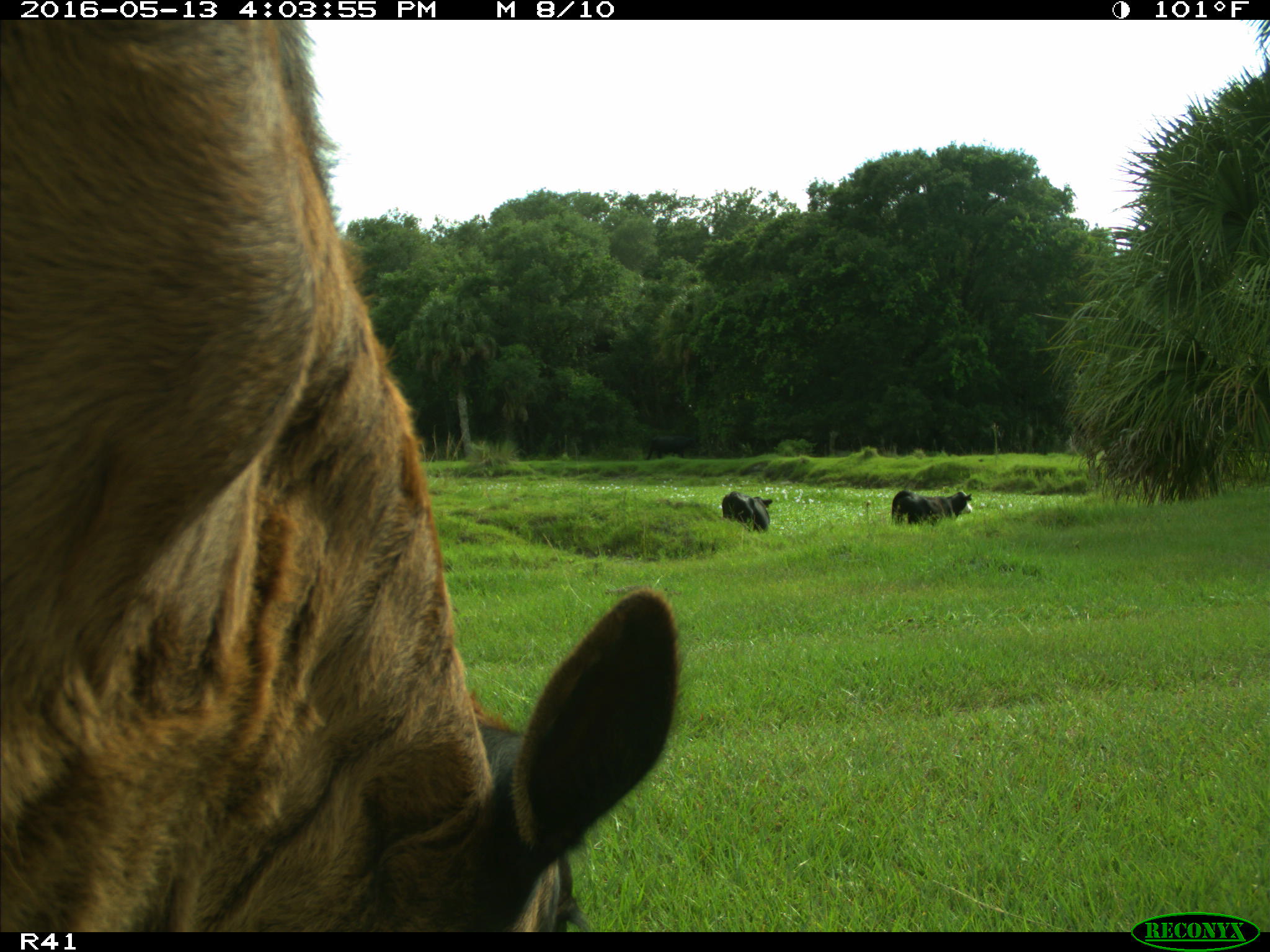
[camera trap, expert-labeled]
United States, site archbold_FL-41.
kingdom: Animalia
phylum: Chordata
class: Mammalia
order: Artiodactyla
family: Bovidae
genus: Bos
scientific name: Bos taurus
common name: domestic cow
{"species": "Bos taurus (domestic cow)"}